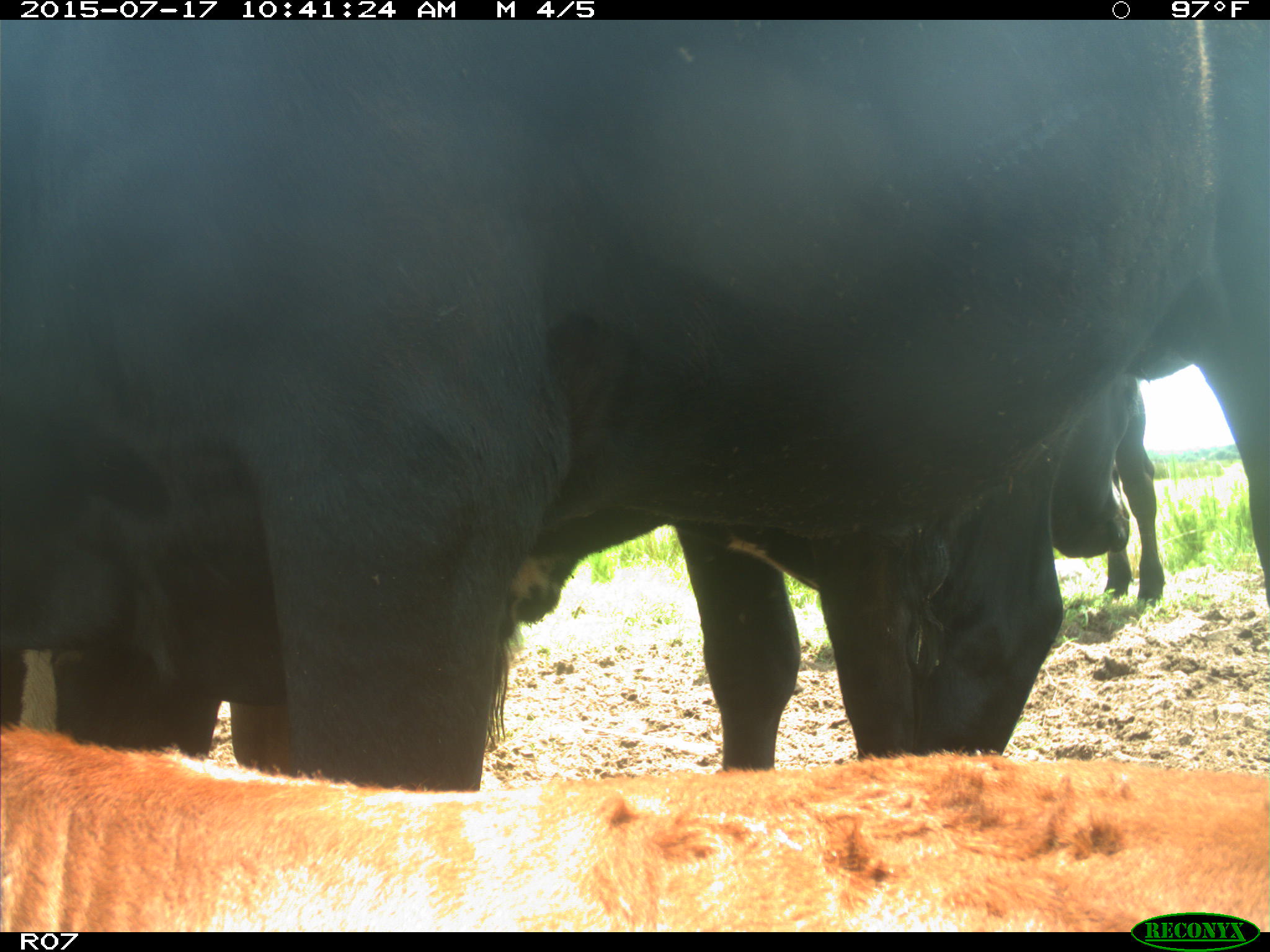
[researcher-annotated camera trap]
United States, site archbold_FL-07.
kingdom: Animalia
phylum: Chordata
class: Mammalia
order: Artiodactyla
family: Bovidae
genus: Bos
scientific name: Bos taurus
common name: domestic cow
Bos taurus (domestic cow).